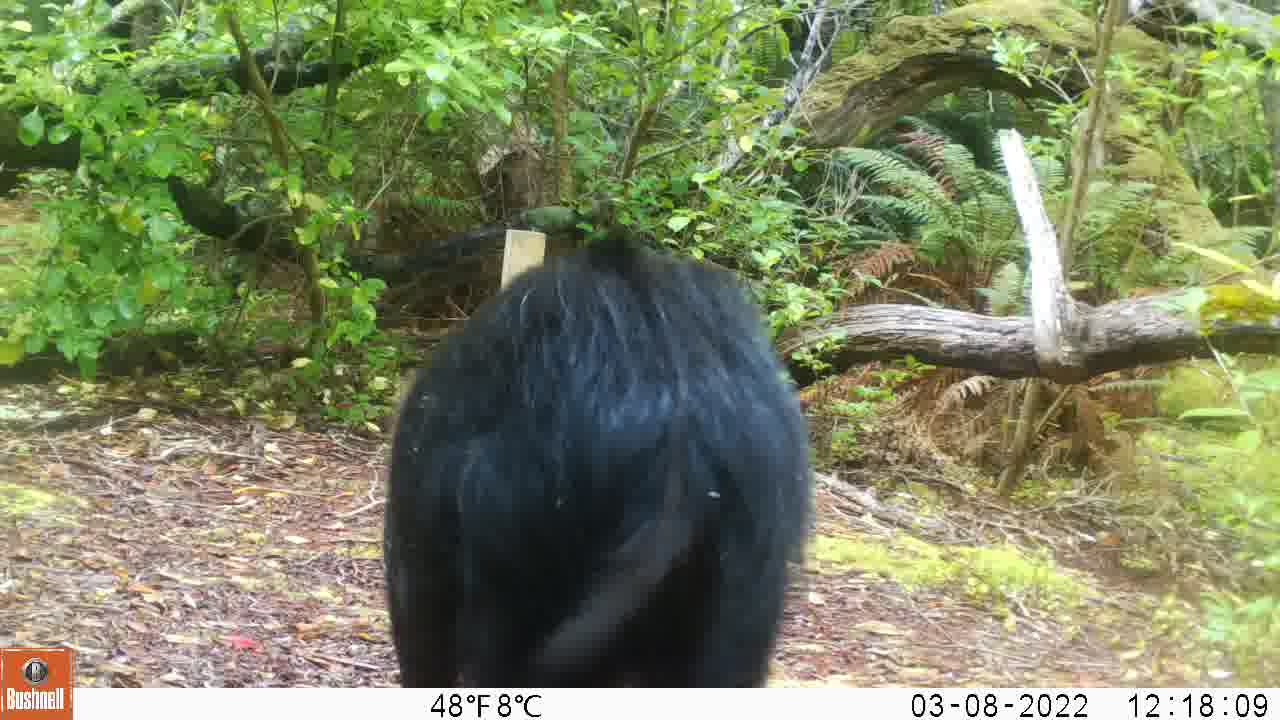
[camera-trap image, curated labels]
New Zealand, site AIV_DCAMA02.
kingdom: Animalia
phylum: Chordata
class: Mammalia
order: Artiodactyla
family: Suidae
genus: Sus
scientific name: Sus scrofa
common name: pig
Pig (Sus scrofa).